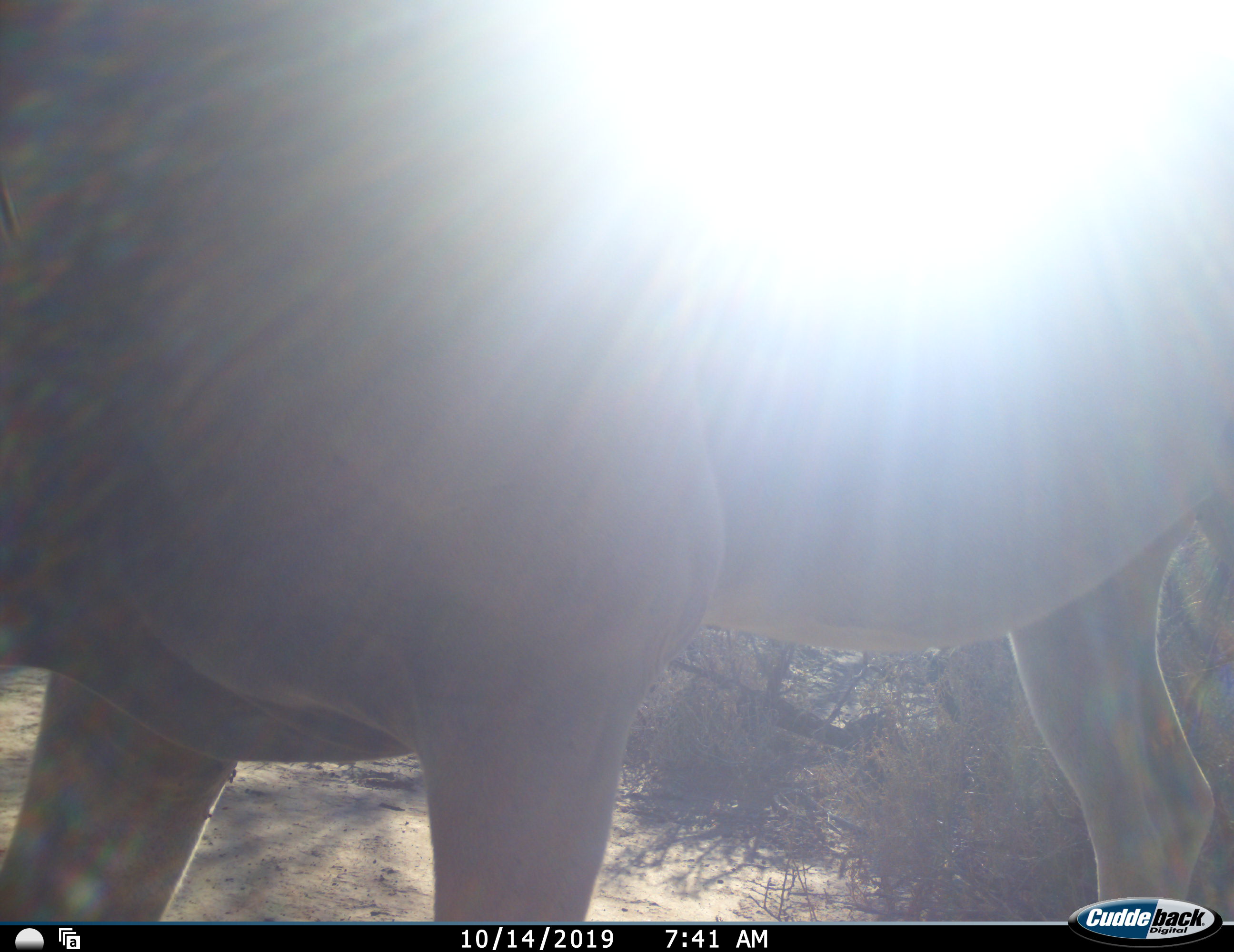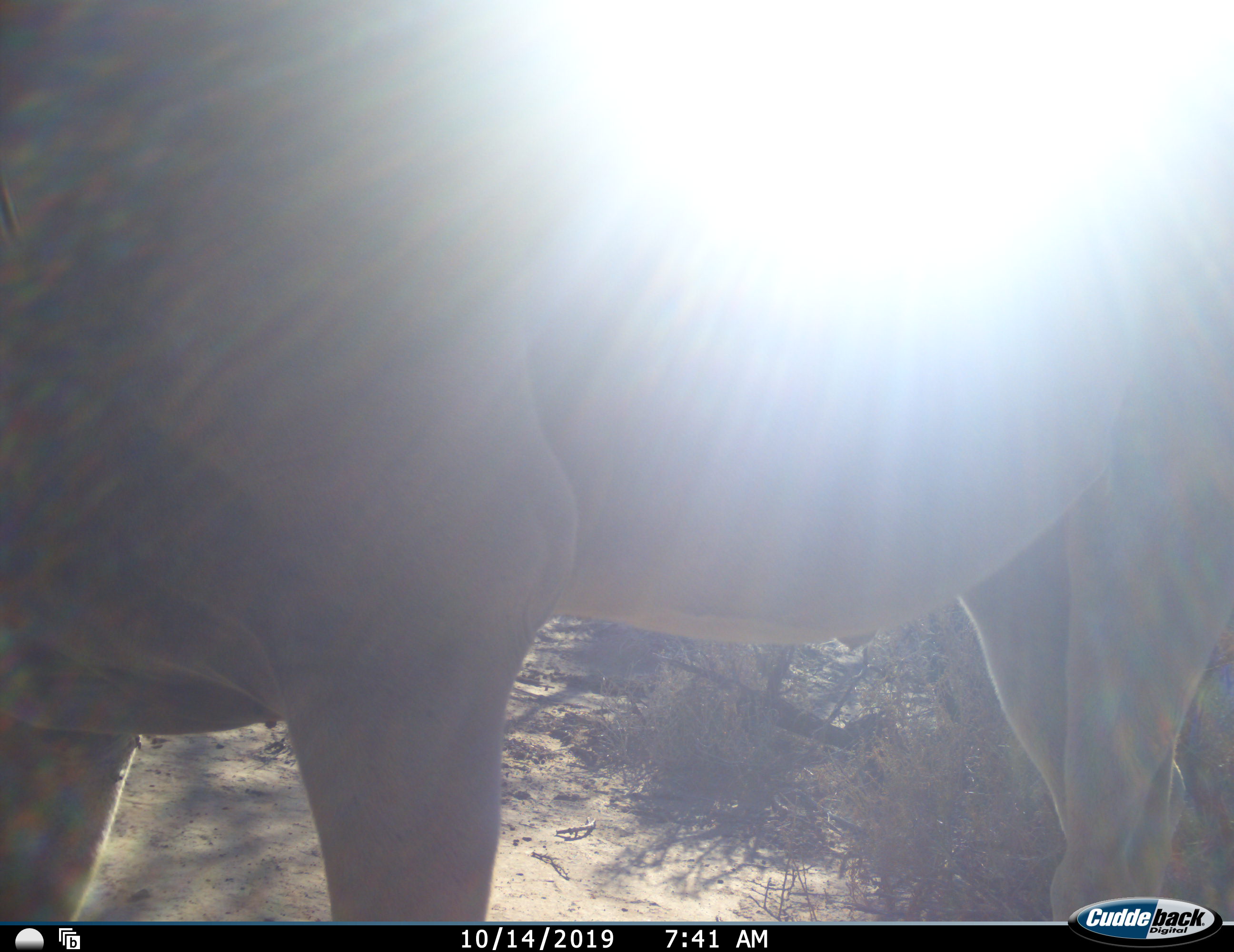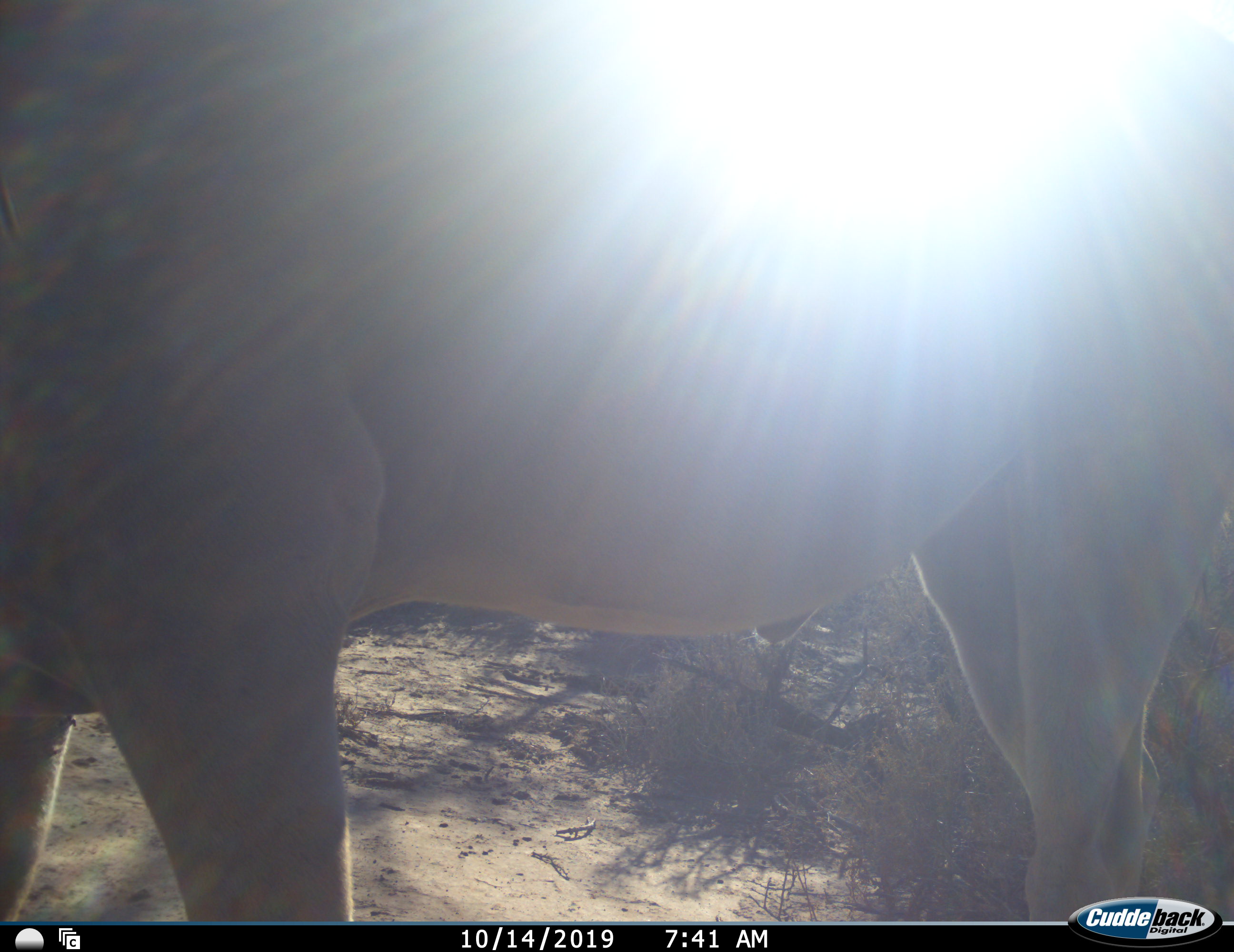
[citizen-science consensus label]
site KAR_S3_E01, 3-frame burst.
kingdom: Animalia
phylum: Chordata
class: Mammalia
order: Artiodactyla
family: Bovidae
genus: Tragelaphus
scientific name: Tragelaphus oryx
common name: eland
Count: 1.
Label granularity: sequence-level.